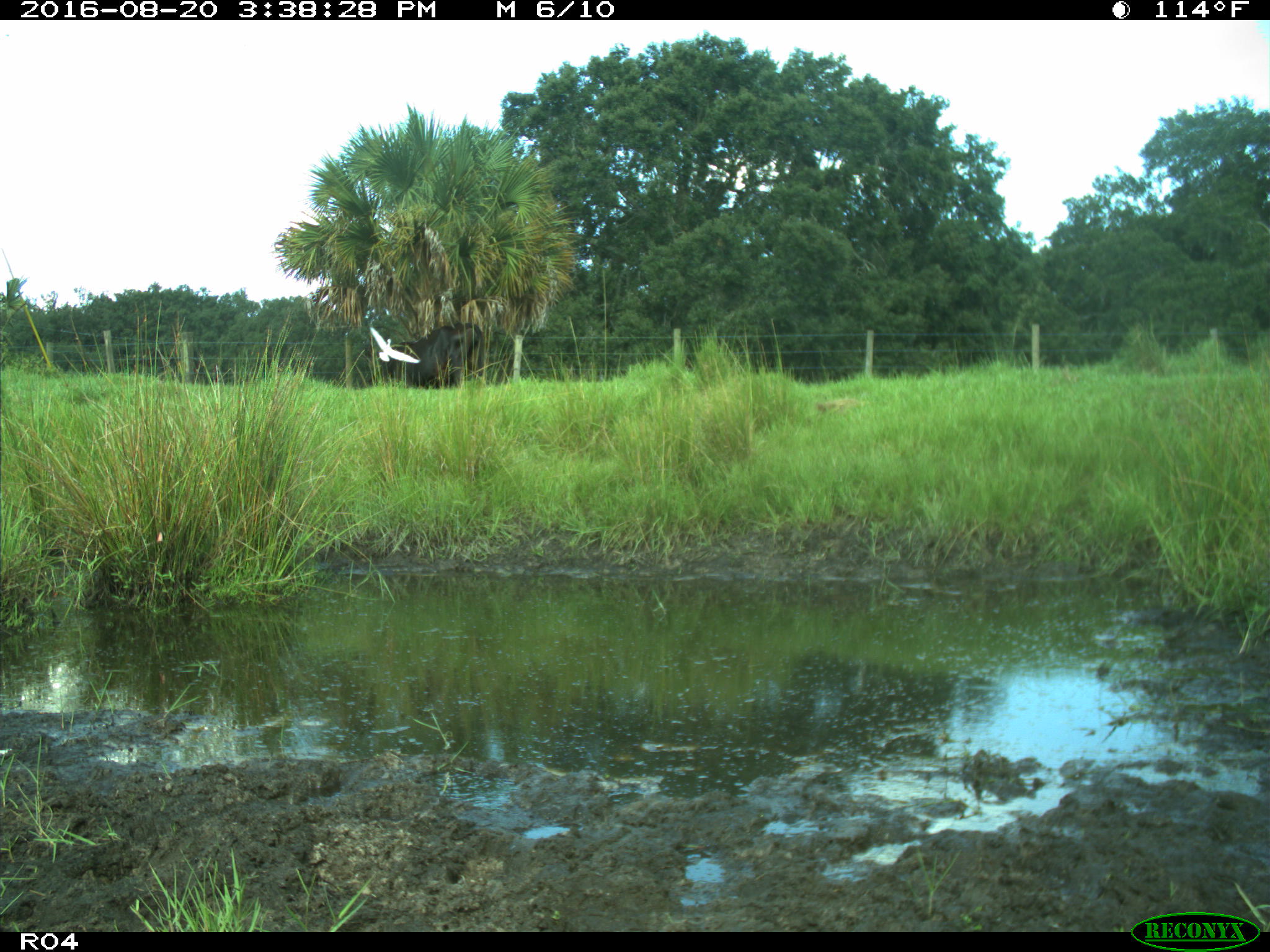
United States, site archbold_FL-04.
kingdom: Animalia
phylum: Chordata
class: Mammalia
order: Artiodactyla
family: Bovidae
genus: Bos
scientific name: Bos taurus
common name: domestic cow